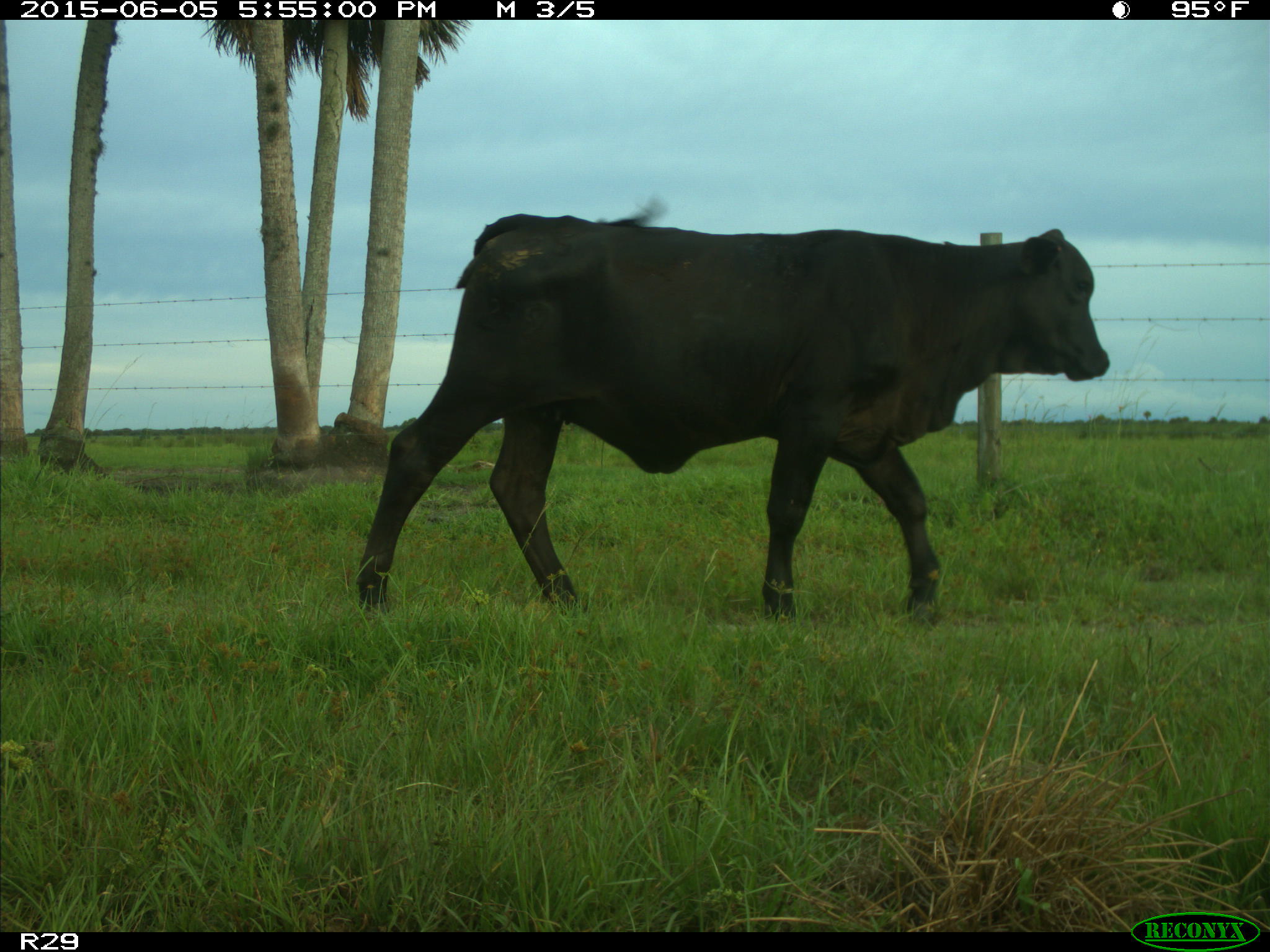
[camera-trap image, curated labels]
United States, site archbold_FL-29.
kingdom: Animalia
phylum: Chordata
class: Mammalia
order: Artiodactyla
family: Bovidae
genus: Bos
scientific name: Bos taurus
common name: domestic cow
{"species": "Bos taurus (domestic cow)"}